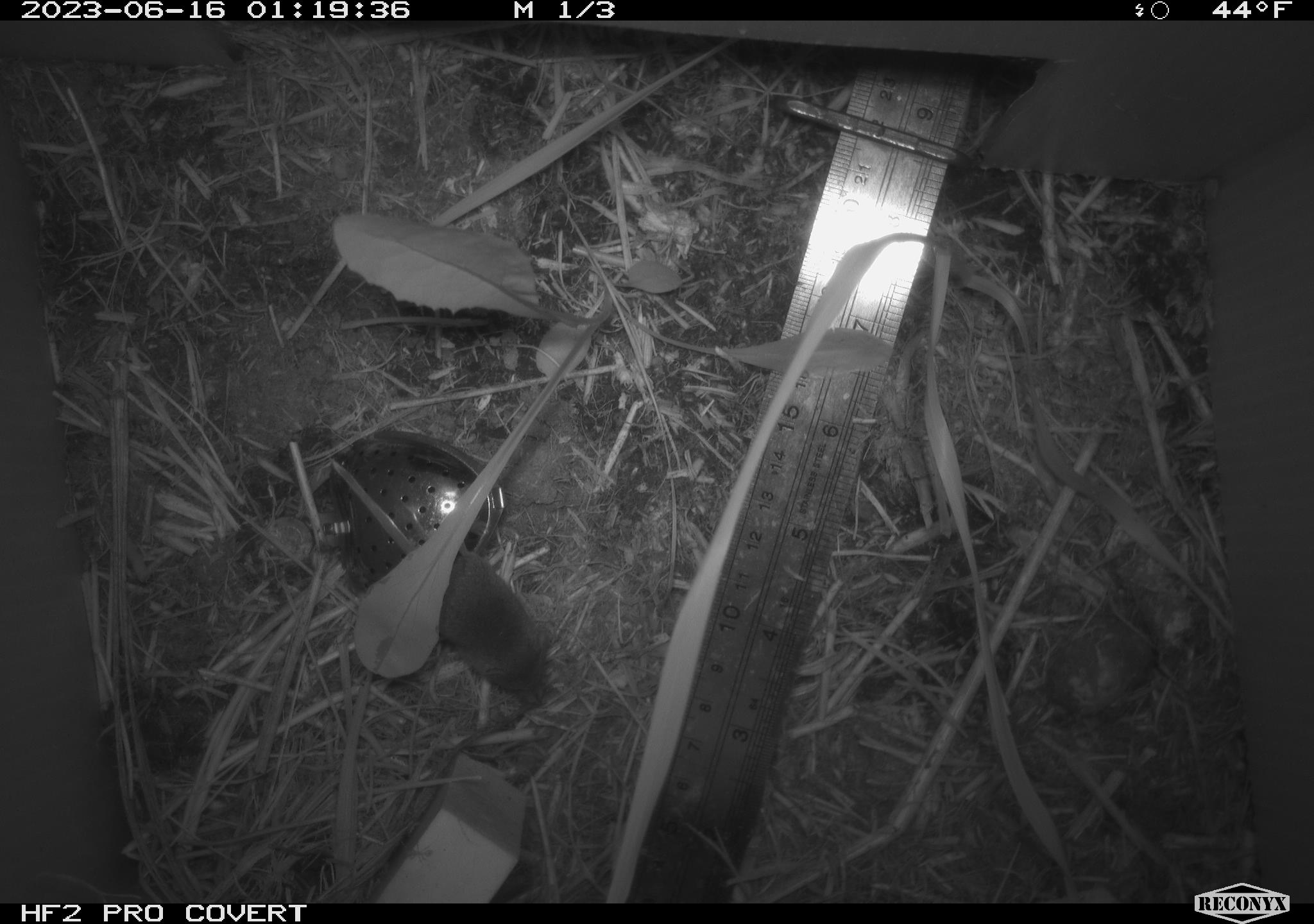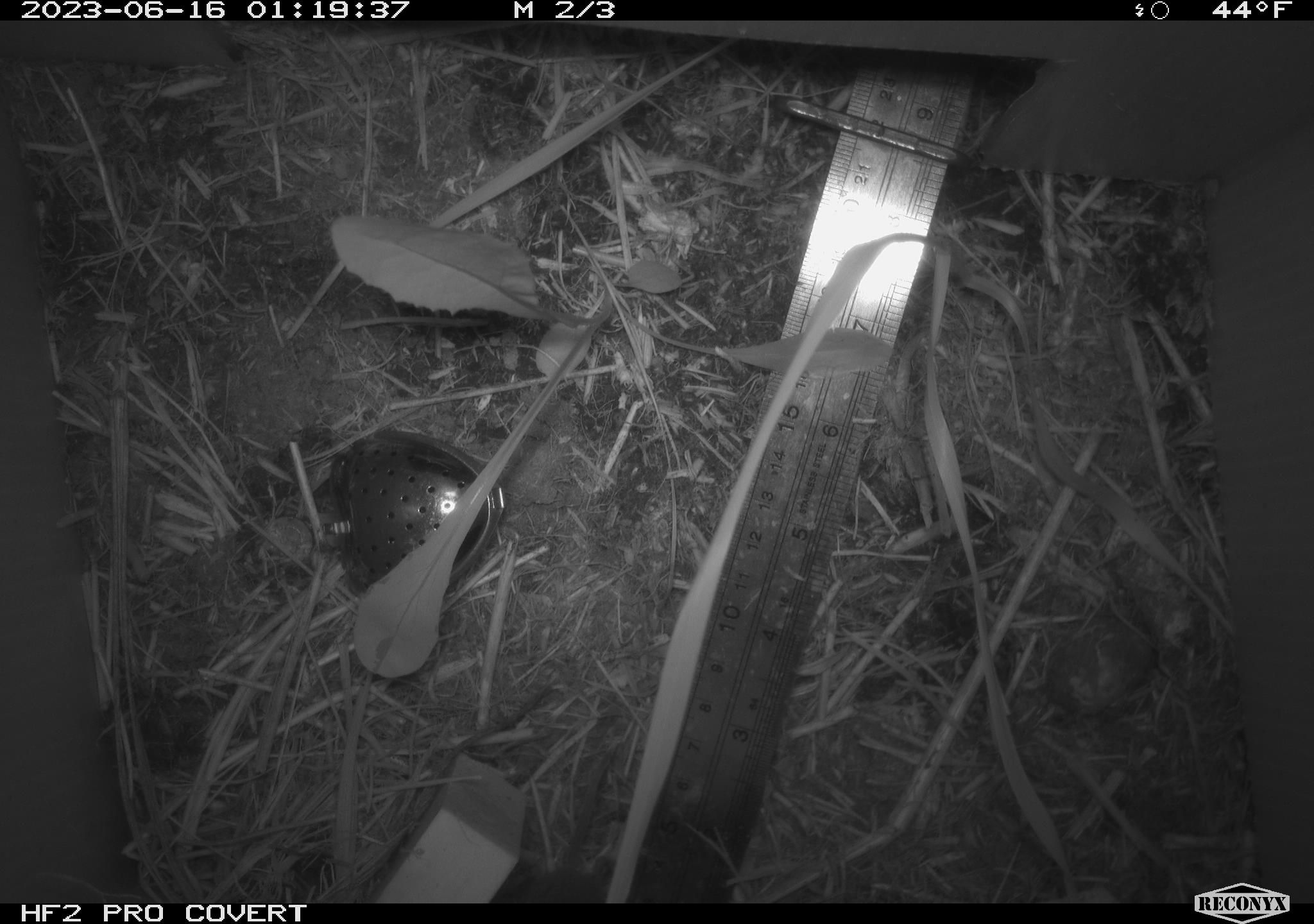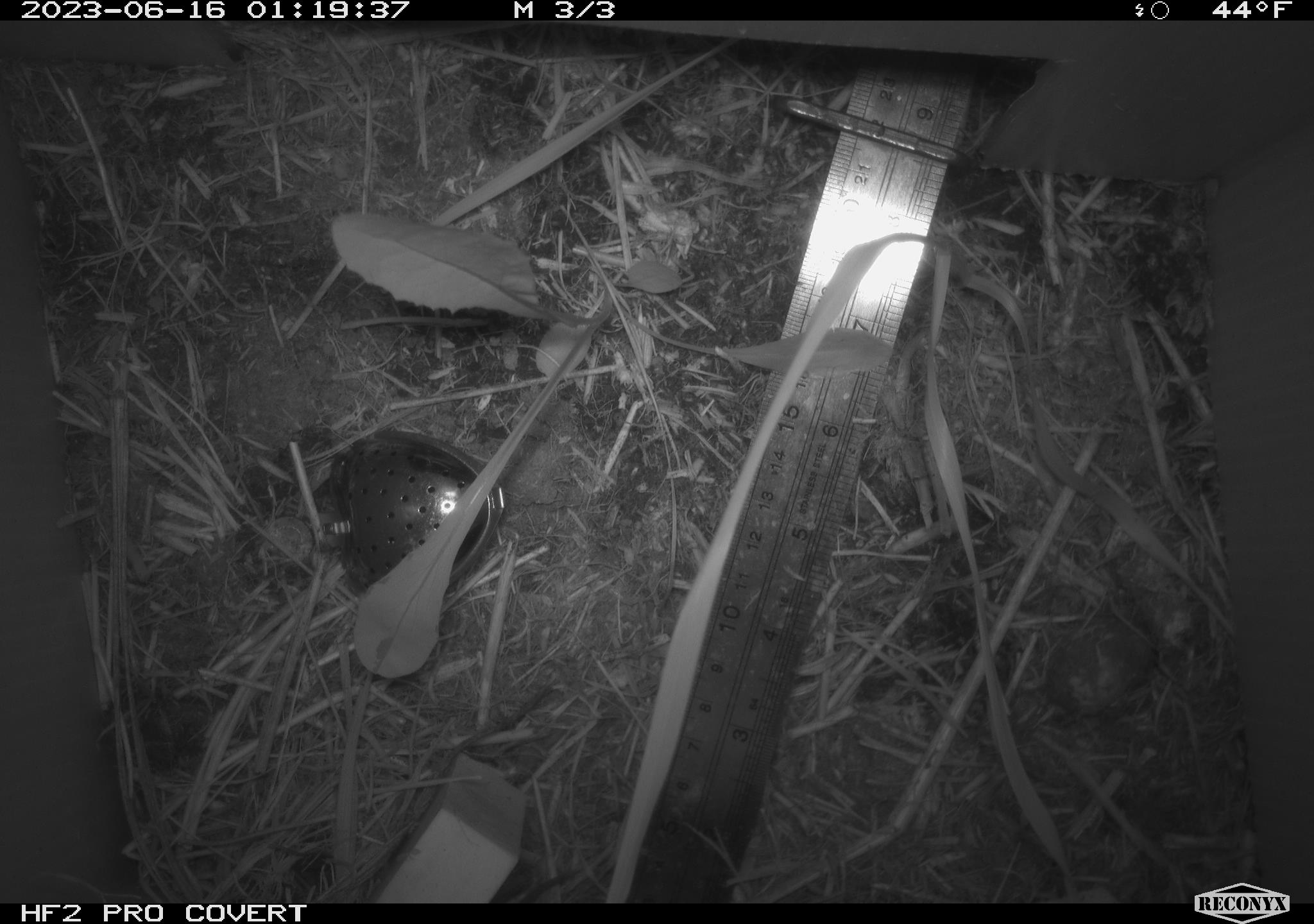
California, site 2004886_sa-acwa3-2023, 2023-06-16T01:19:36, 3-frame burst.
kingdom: Animalia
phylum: Chordata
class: Mammalia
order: Eulipotyphla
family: Soricidae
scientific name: Soricidae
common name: shrews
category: soricidae family